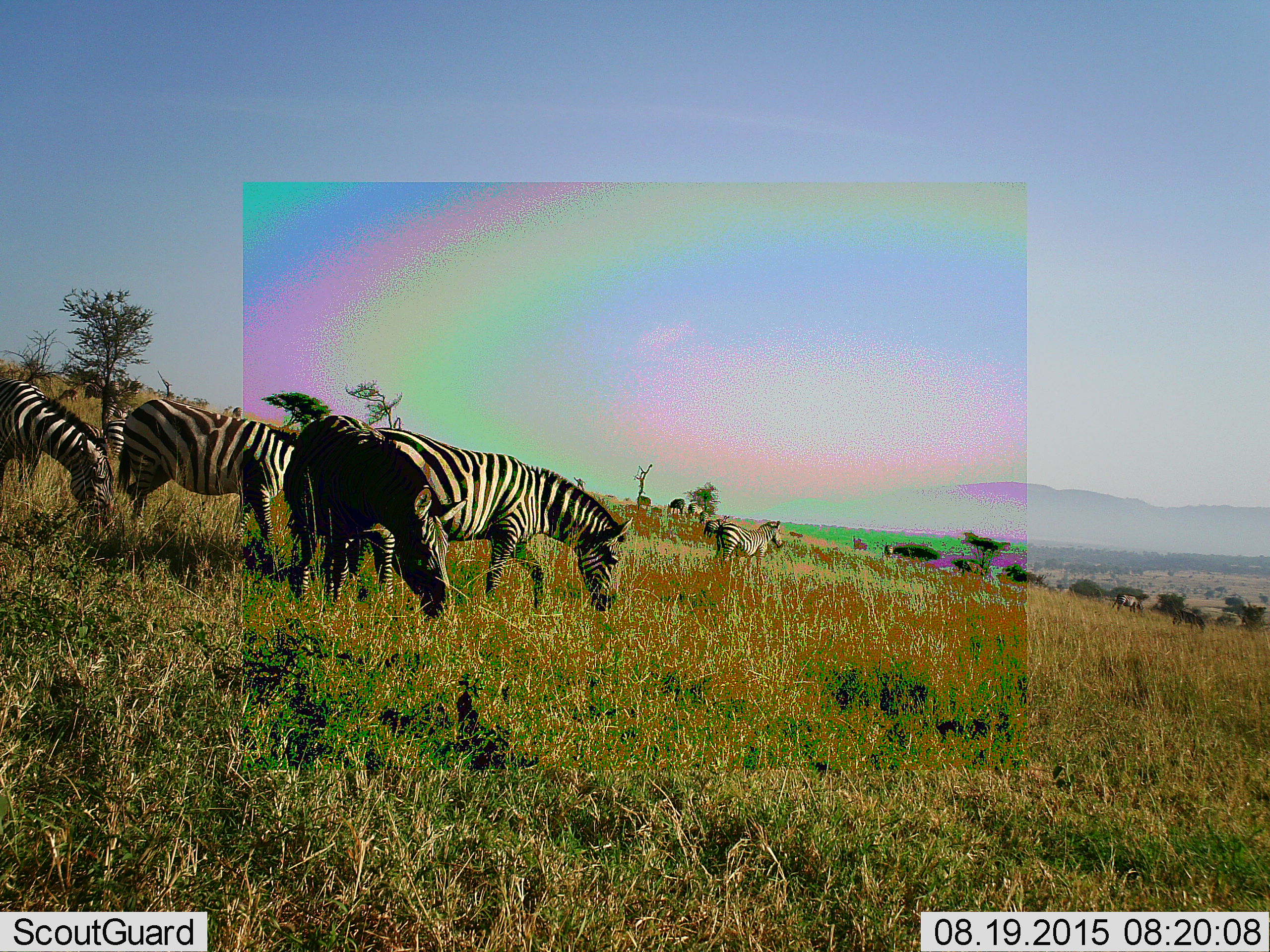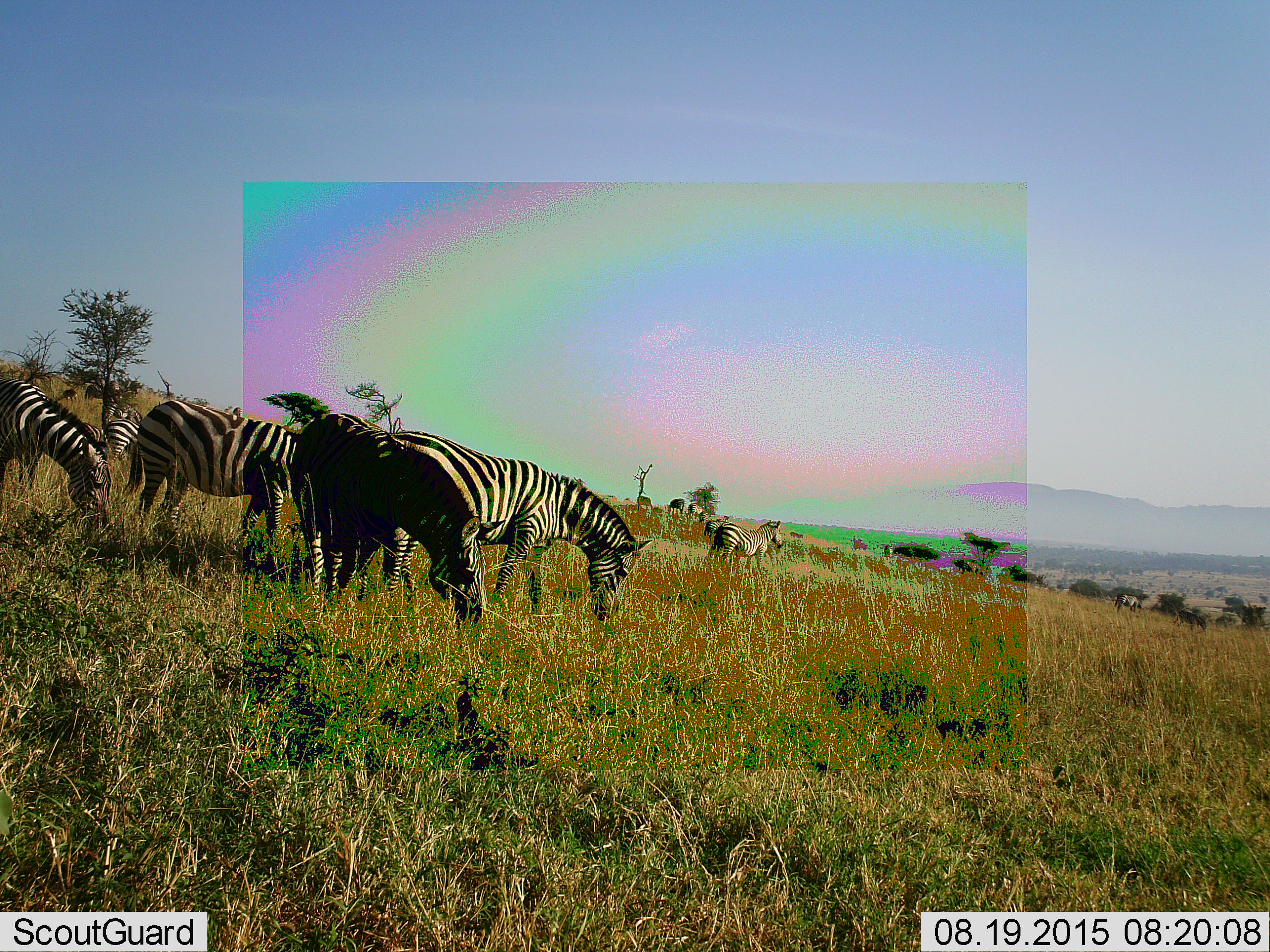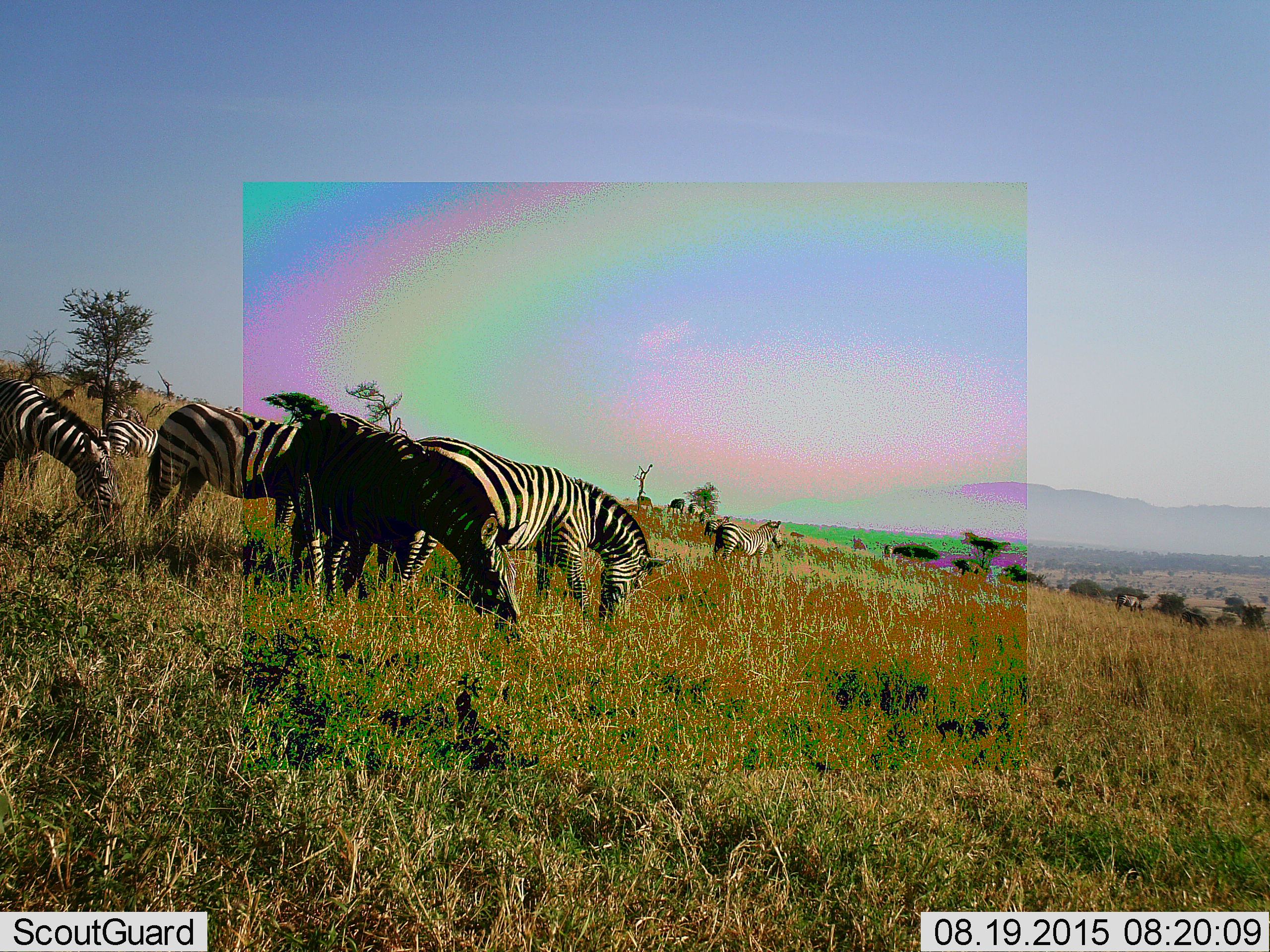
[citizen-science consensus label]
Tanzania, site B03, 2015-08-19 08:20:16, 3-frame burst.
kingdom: Animalia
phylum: Chordata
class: Mammalia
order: Perissodactyla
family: Equidae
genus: Equus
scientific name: Equus quagga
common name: plains zebra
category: zebra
Zebra (plains zebra) (Equus quagga), count 11-50. Behavior (volunteer vote fractions): standing 53%, resting 0%, moving 58%, interacting 0%. Young present (vote fraction): 16%. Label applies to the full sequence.